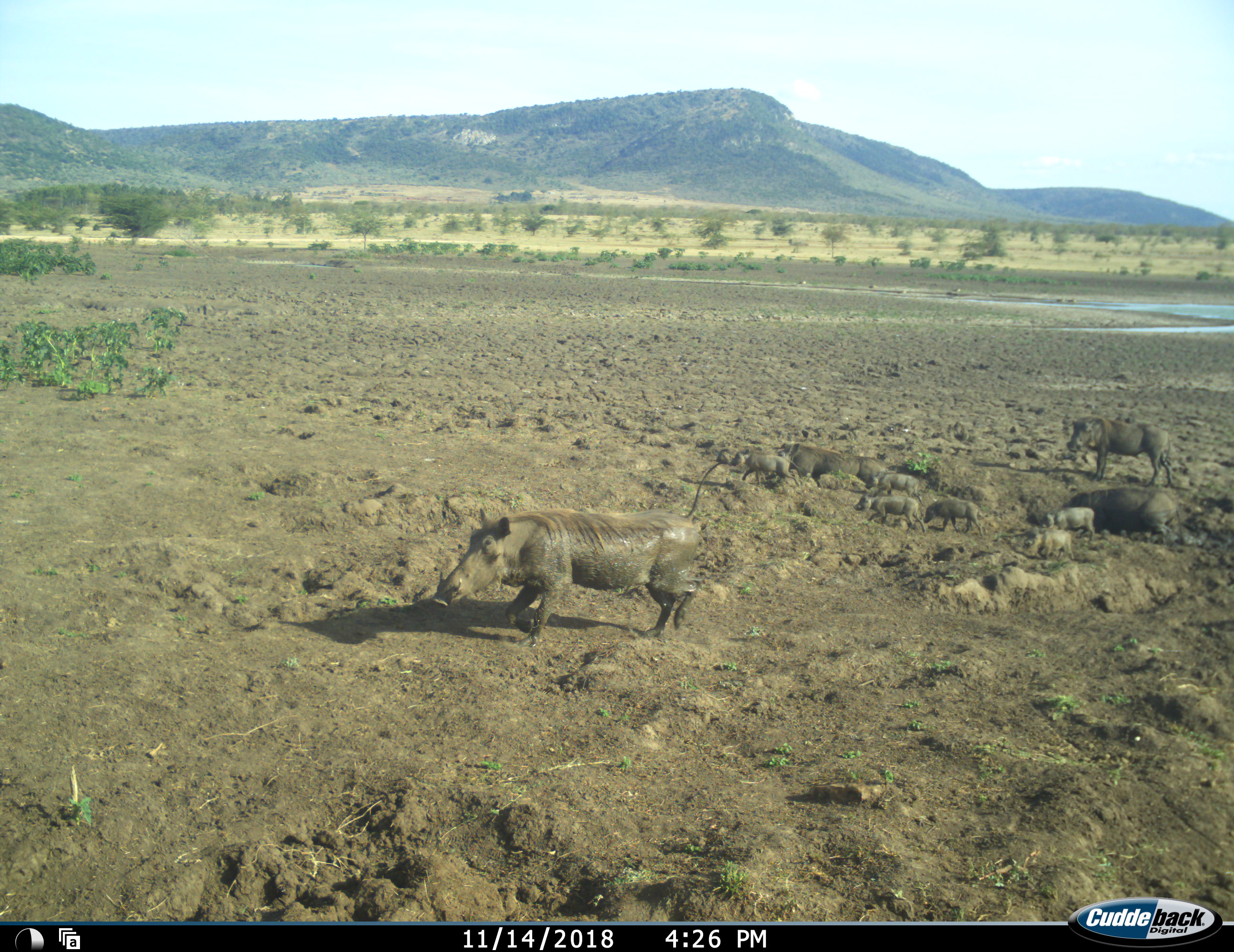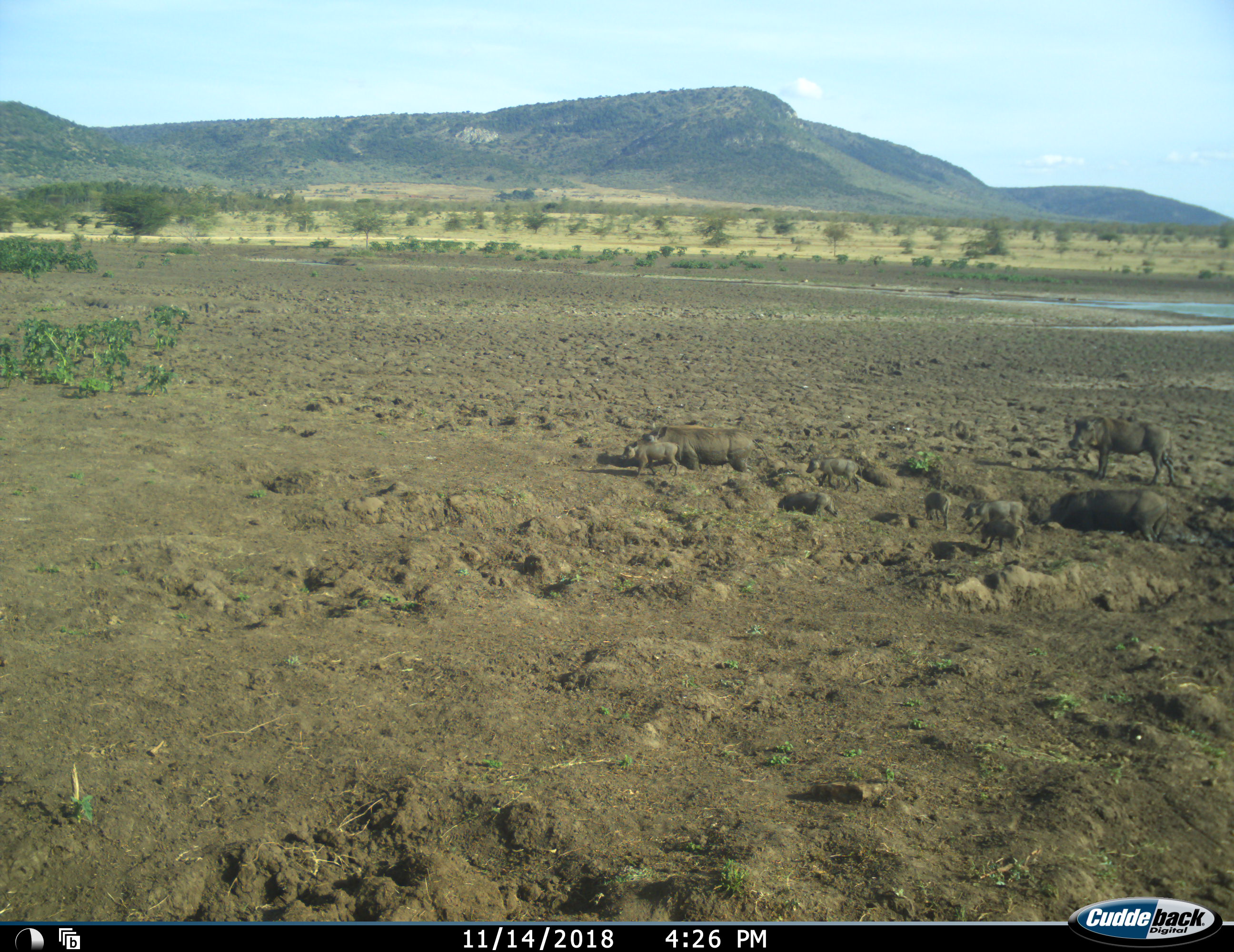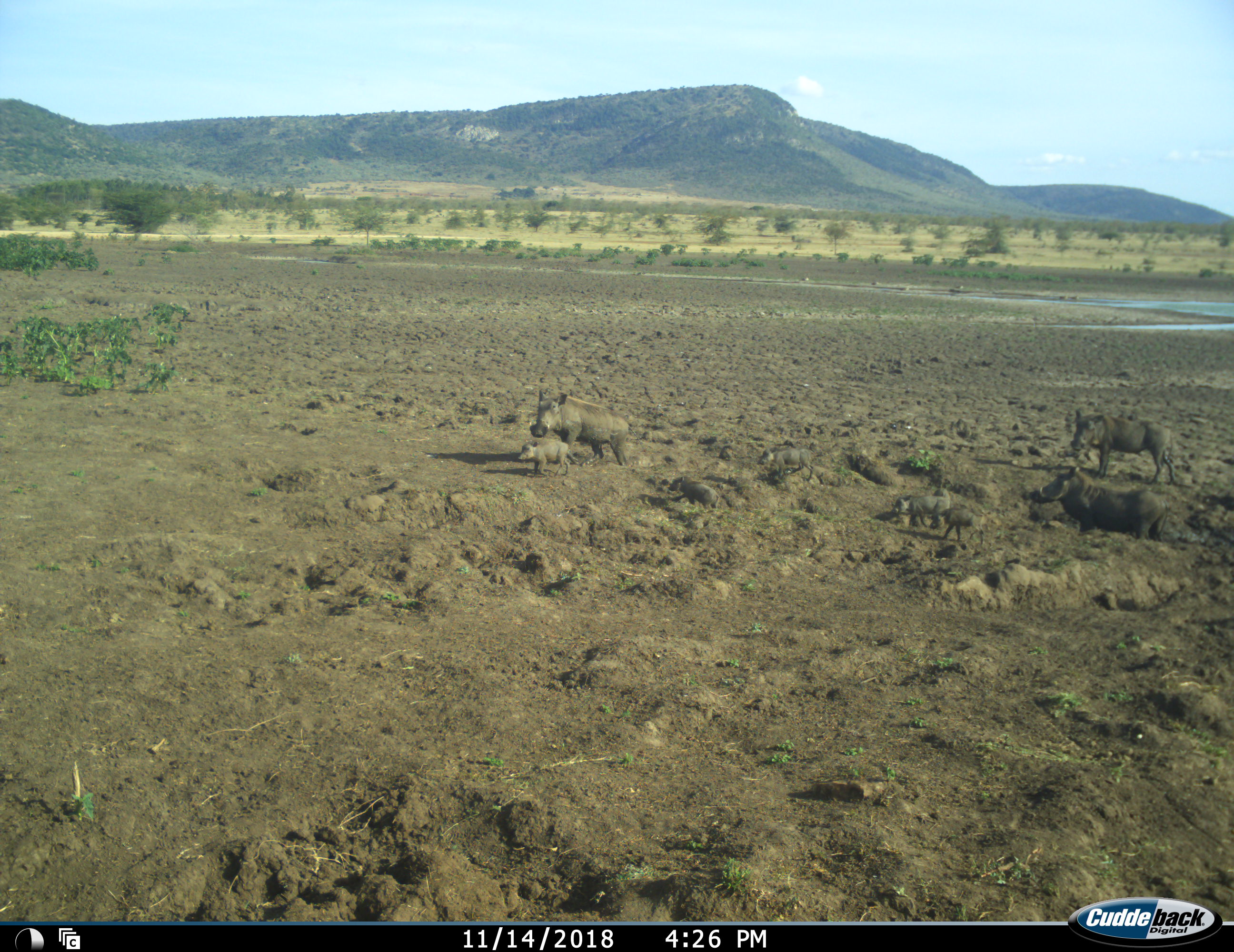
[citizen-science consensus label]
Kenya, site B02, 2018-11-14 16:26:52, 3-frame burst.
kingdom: Animalia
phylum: Chordata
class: Mammalia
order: Artiodactyla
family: Suidae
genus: Phacochoerus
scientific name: Phacochoerus africanus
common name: warthog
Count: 10.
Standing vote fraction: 22%.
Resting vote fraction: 0%.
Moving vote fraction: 89%.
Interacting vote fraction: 33%.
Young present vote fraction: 100%.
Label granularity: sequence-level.